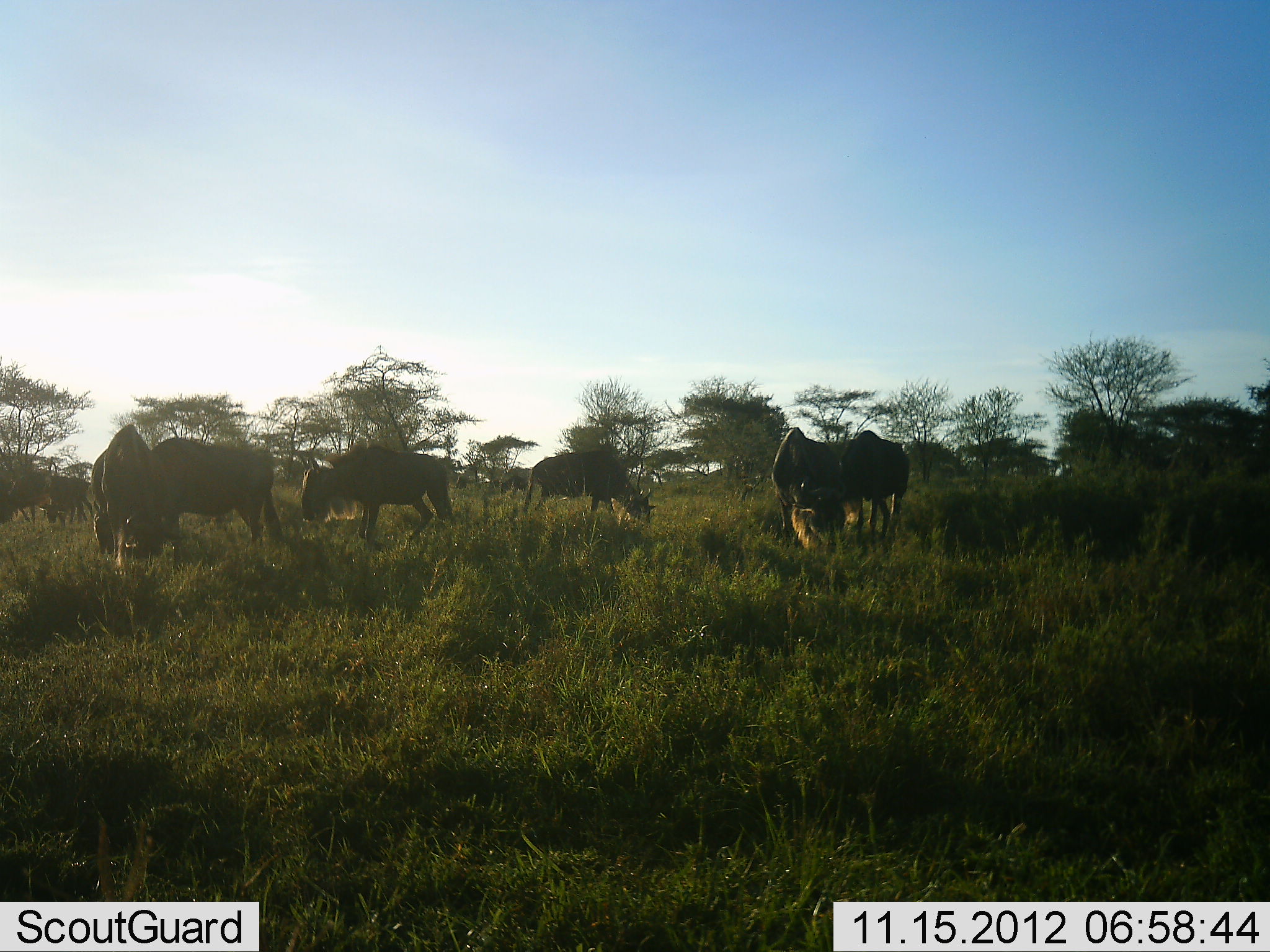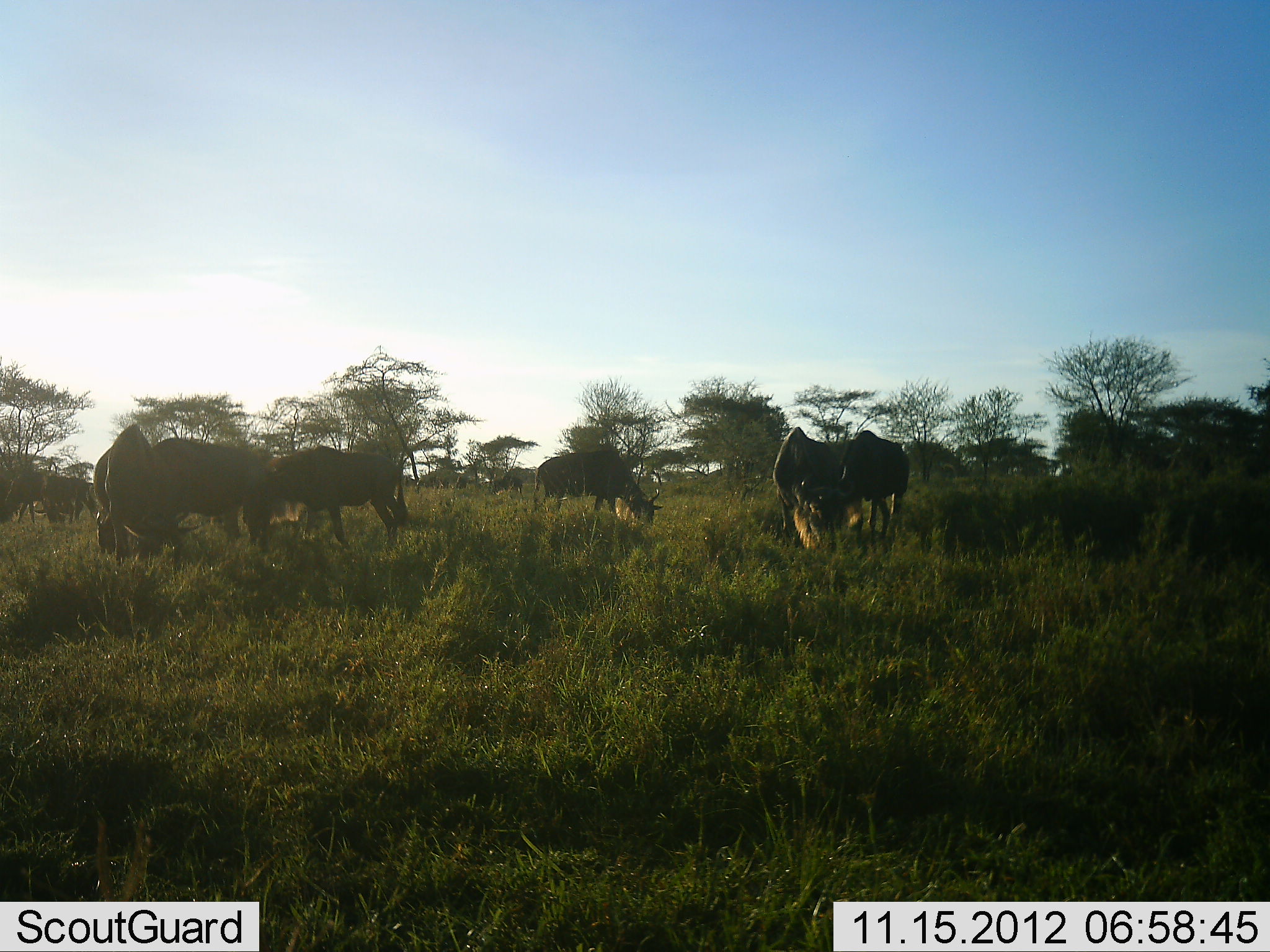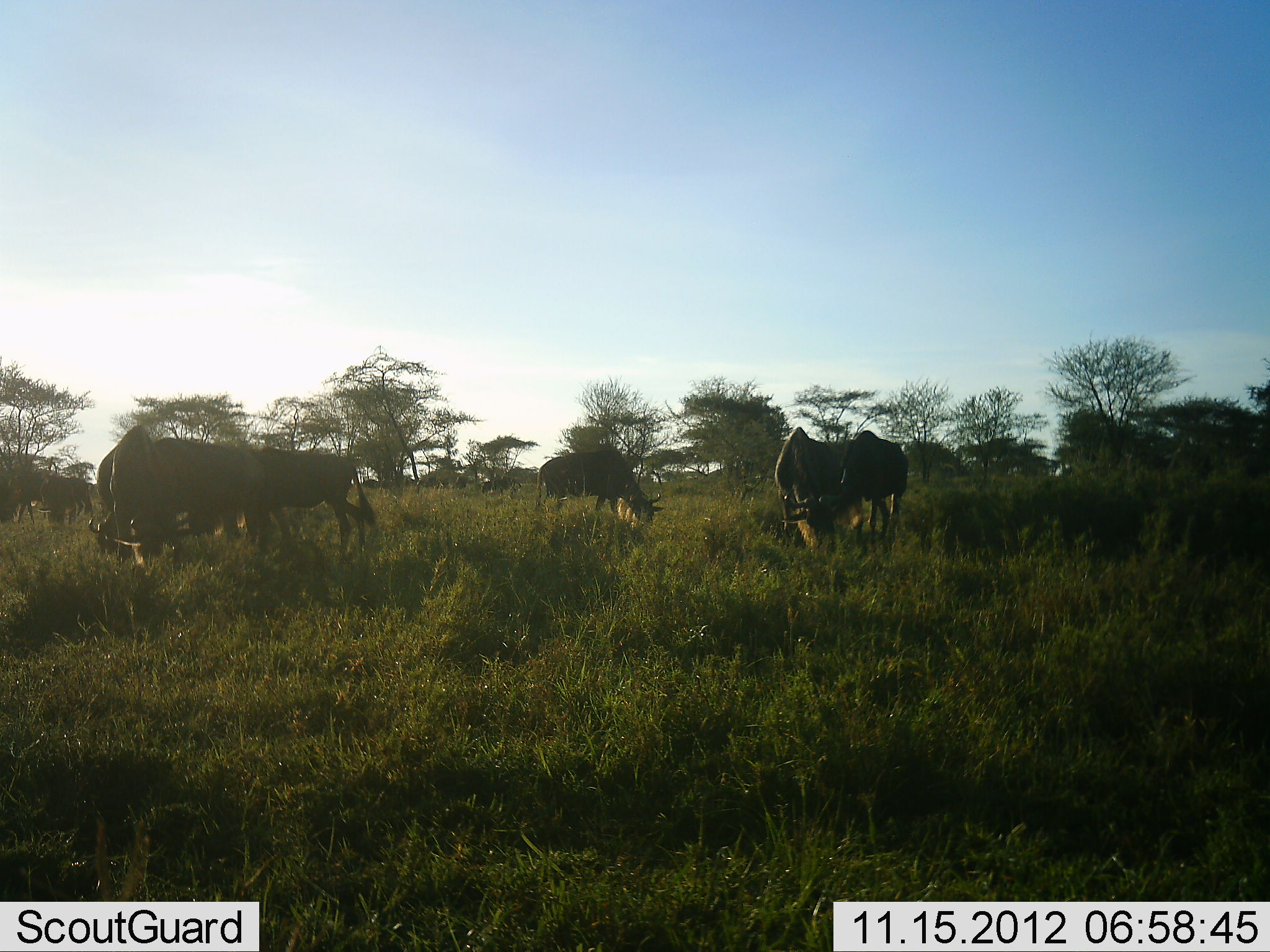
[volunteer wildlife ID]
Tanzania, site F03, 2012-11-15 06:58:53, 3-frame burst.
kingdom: Animalia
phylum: Chordata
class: Mammalia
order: Artiodactyla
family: Bovidae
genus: Connochaetes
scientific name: Connochaetes taurinus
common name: blue wildebeest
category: wildebeest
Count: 9.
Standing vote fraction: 40%.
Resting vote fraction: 0%.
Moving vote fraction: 40%.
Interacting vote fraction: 0%.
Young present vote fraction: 10%.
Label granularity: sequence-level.